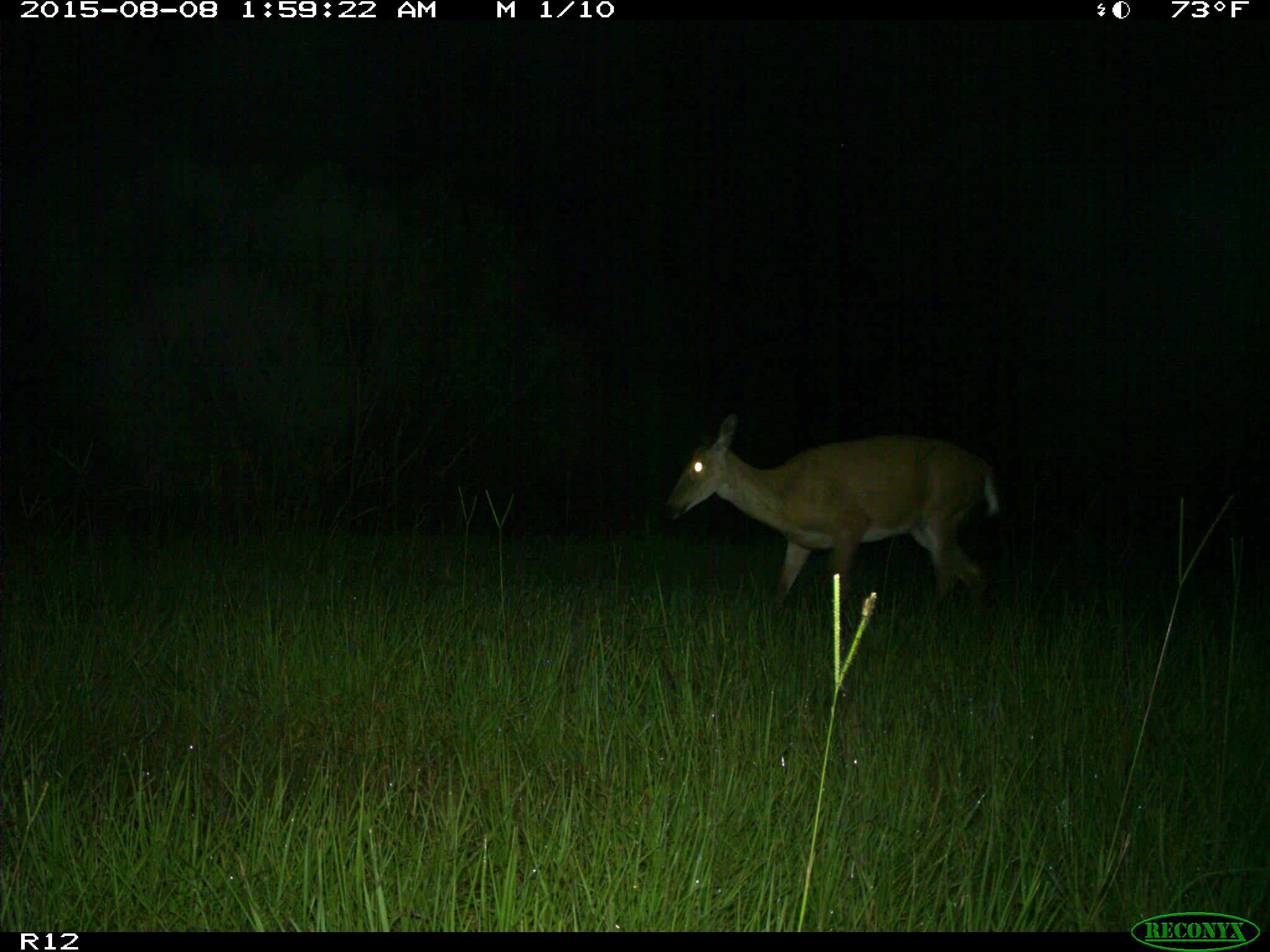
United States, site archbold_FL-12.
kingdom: Animalia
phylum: Chordata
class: Mammalia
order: Artiodactyla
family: Cervidae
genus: Odocoileus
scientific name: Odocoileus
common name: deer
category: unidentified deer